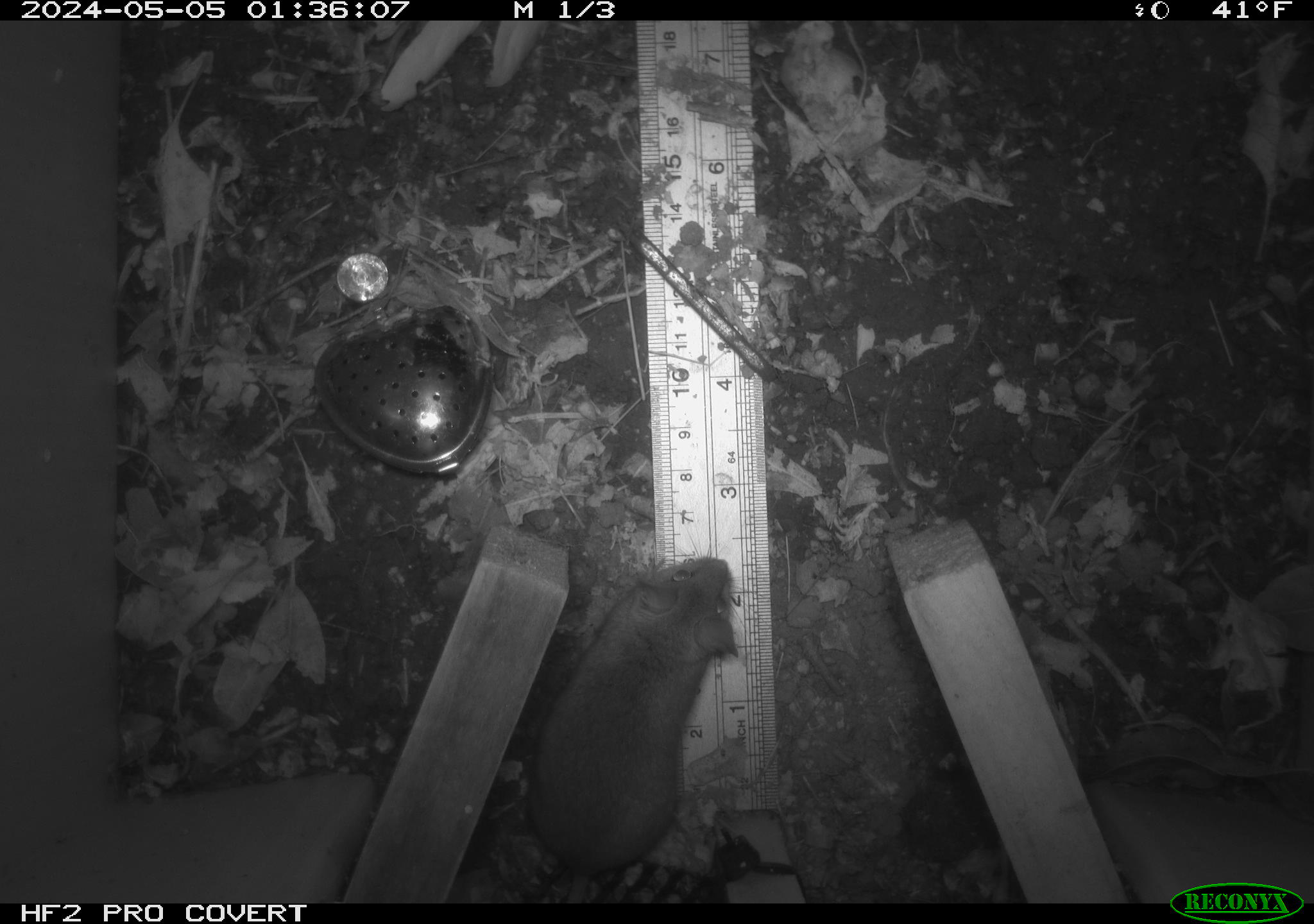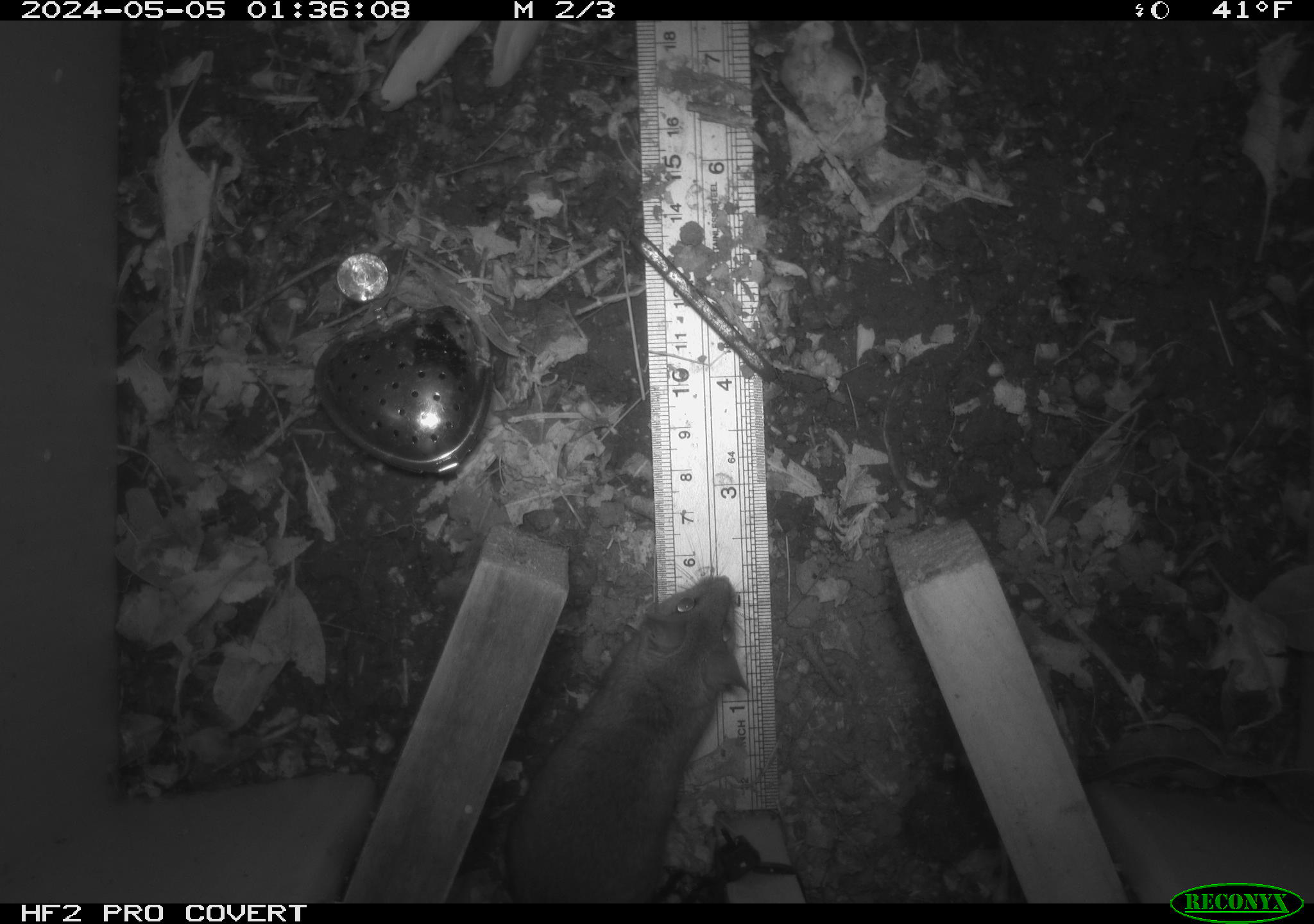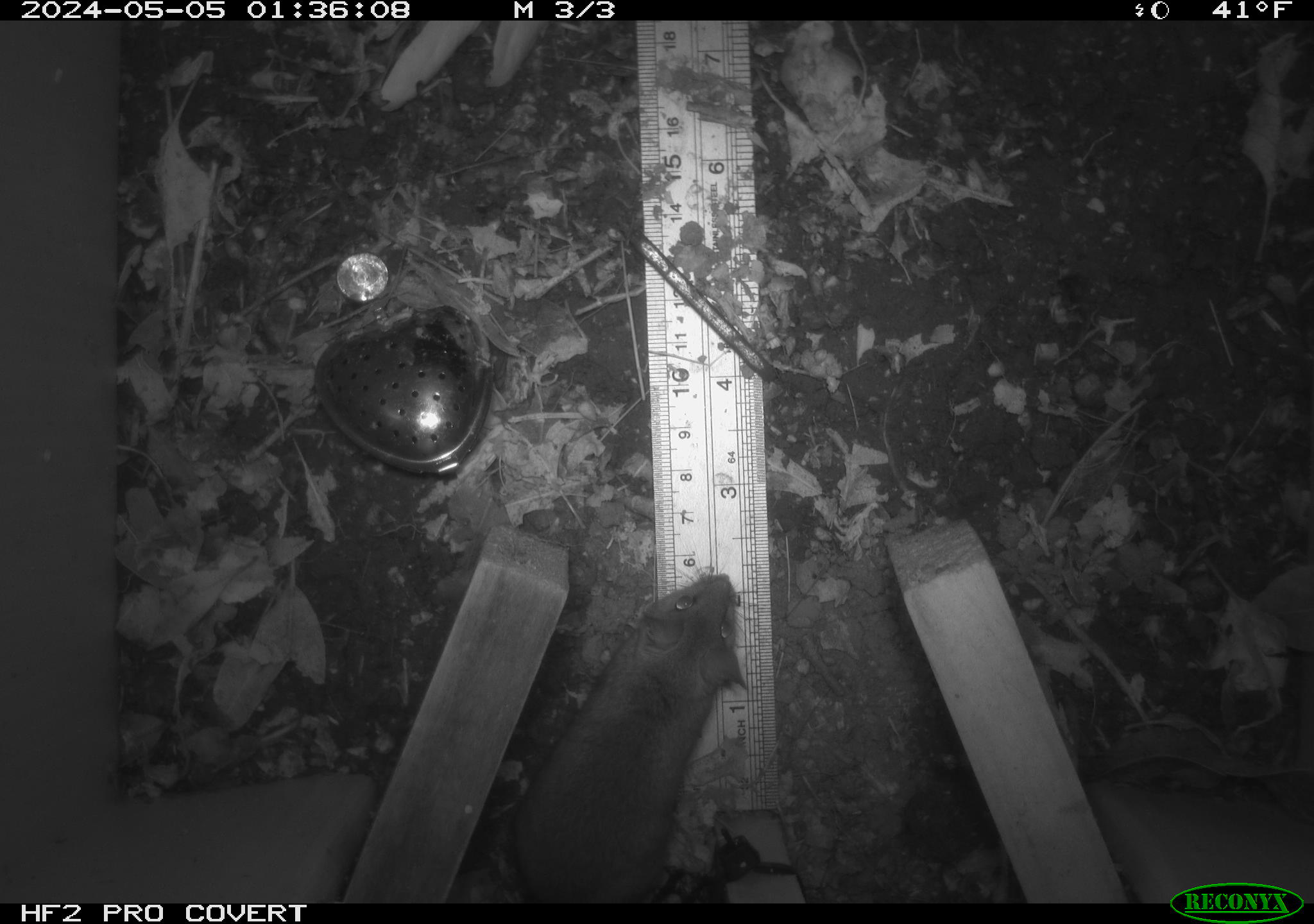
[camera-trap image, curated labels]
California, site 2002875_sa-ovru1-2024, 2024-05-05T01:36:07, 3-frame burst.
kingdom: Animalia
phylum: Chordata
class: Mammalia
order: Rodentia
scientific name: Rodentia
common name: rodent